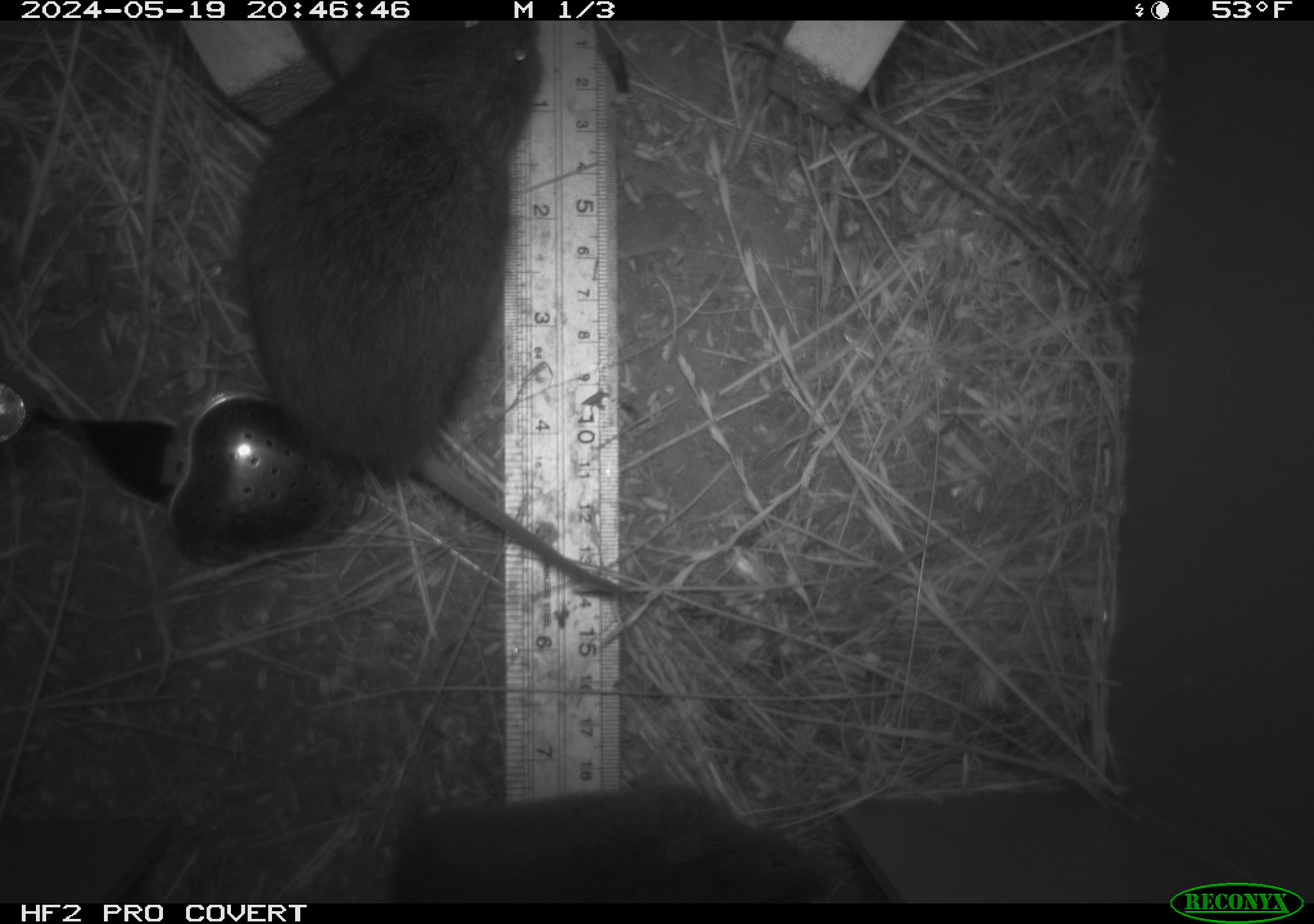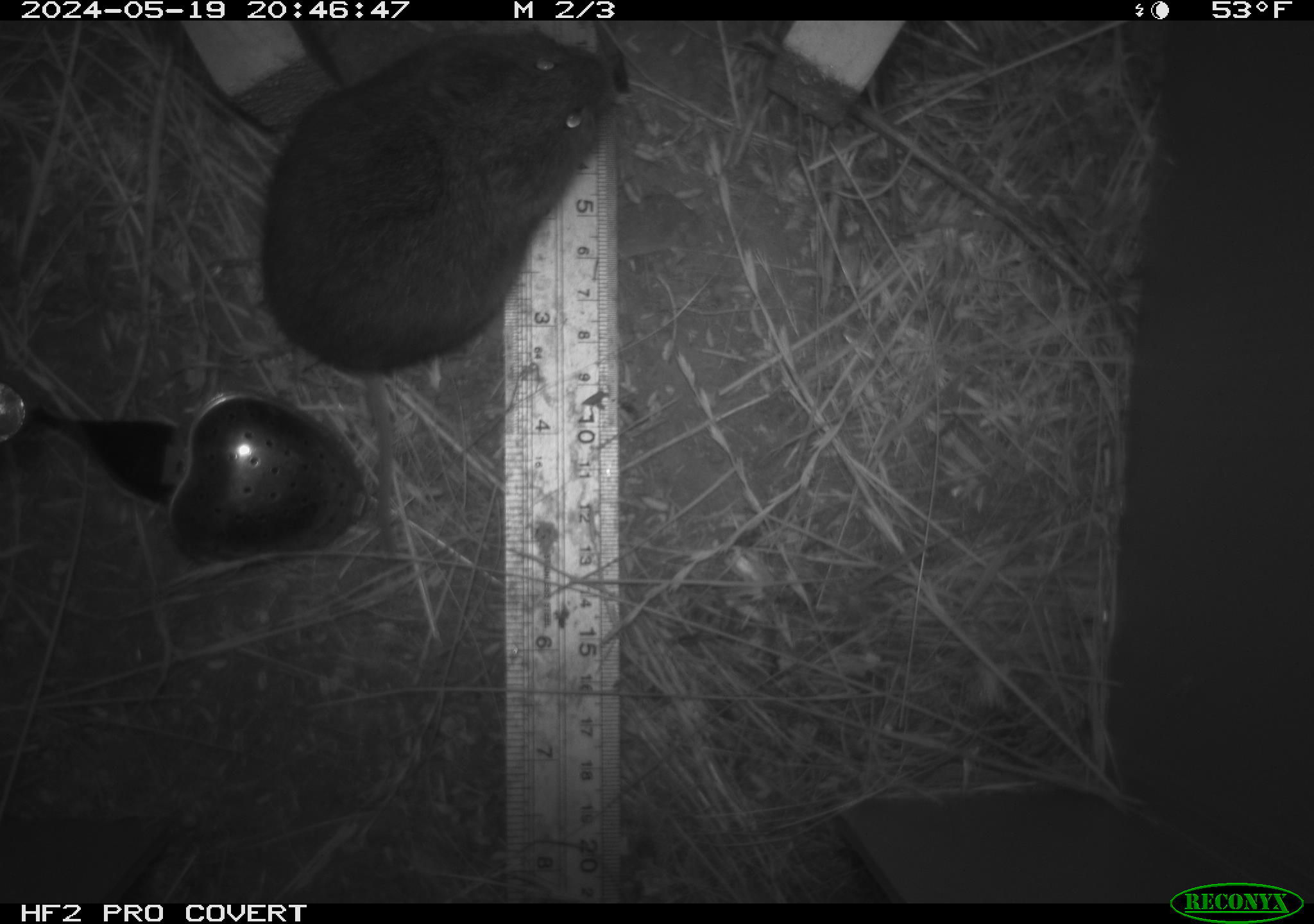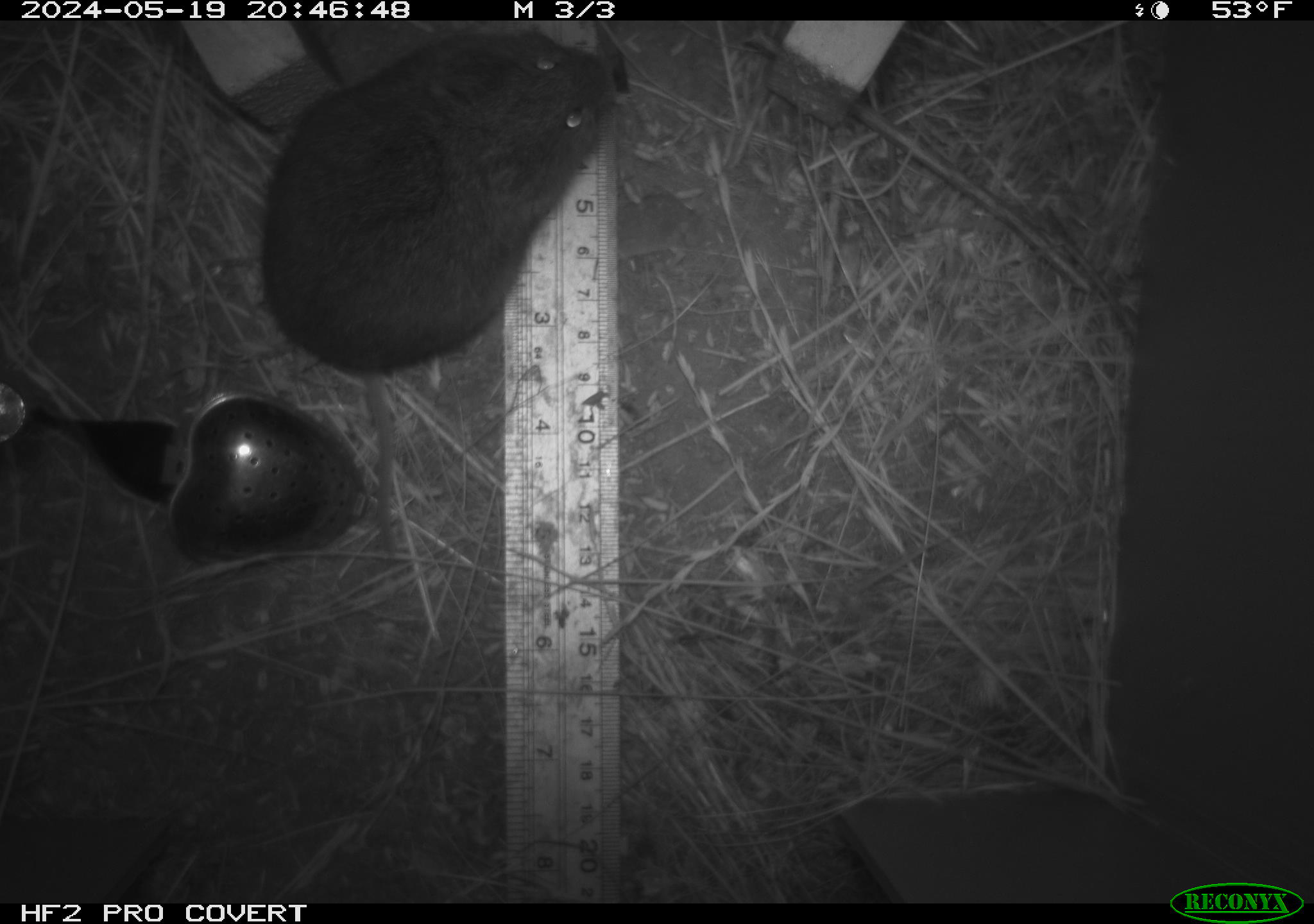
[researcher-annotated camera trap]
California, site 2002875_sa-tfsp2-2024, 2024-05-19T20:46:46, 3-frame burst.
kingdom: Animalia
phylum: Chordata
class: Mammalia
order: Rodentia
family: Cricetidae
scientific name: Arvicolinae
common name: voles, lemmings, and muskrats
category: arvicolinae subfamily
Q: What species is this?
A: Arvicolinae subfamily (voles, lemmings, and muskrats) (Arvicolinae).